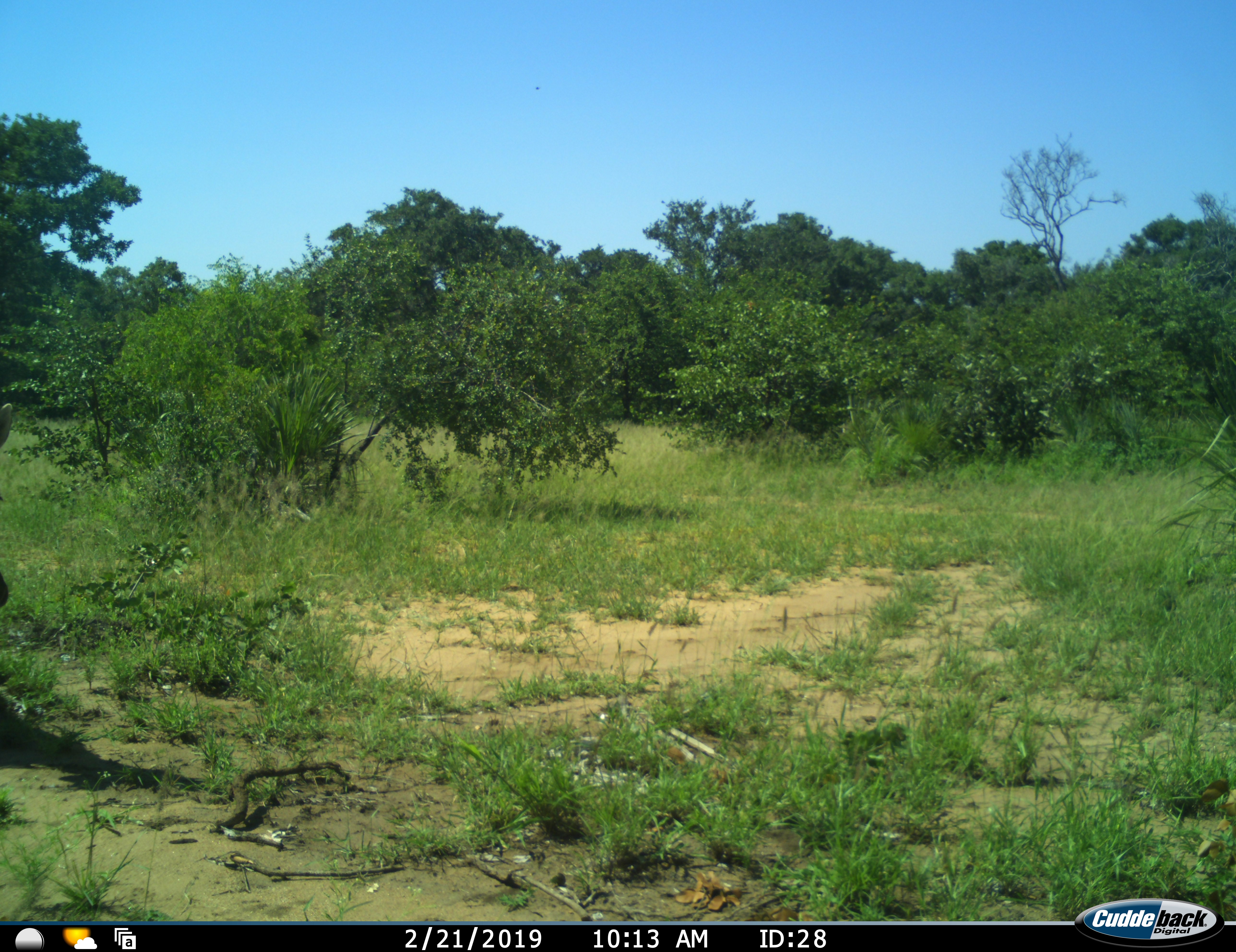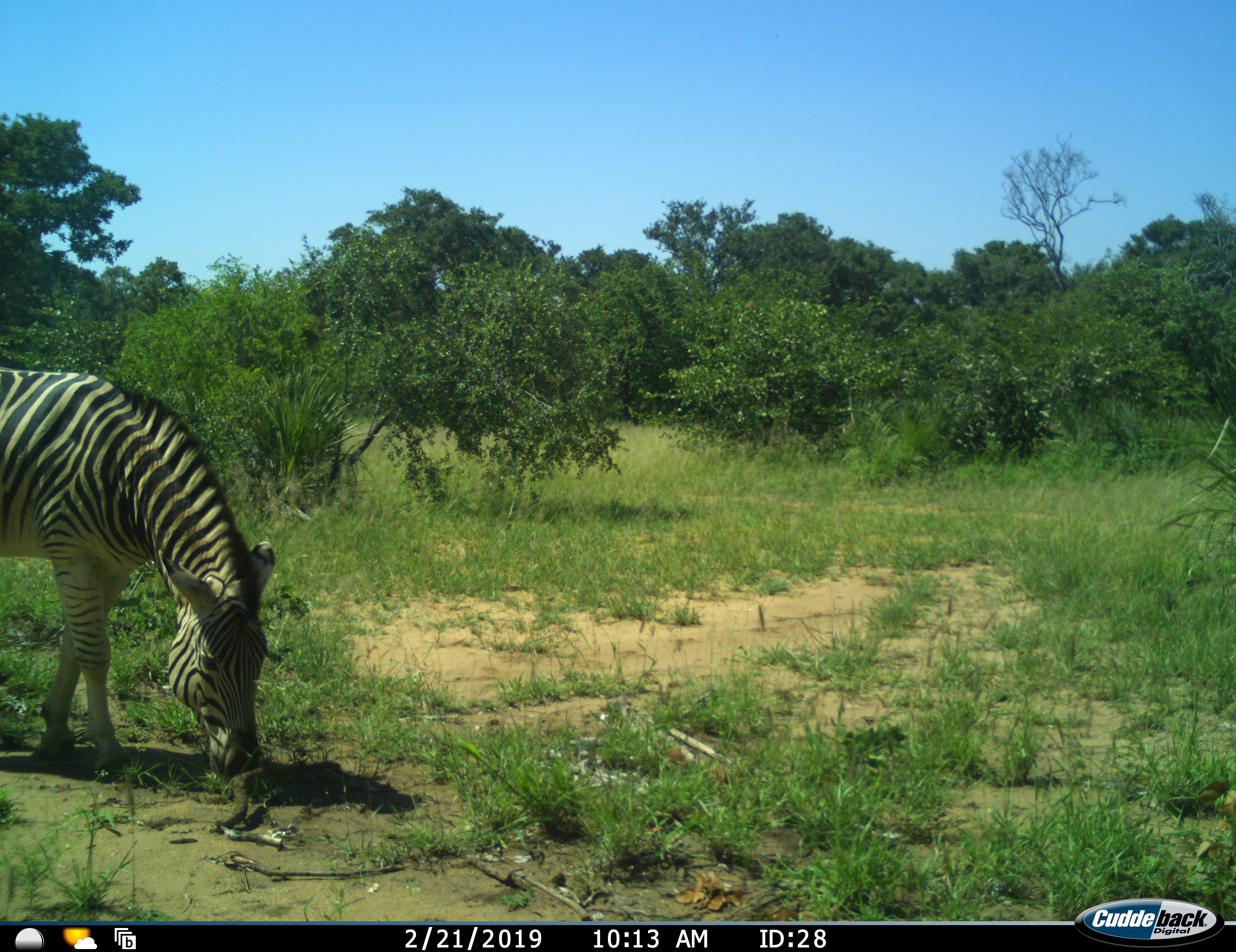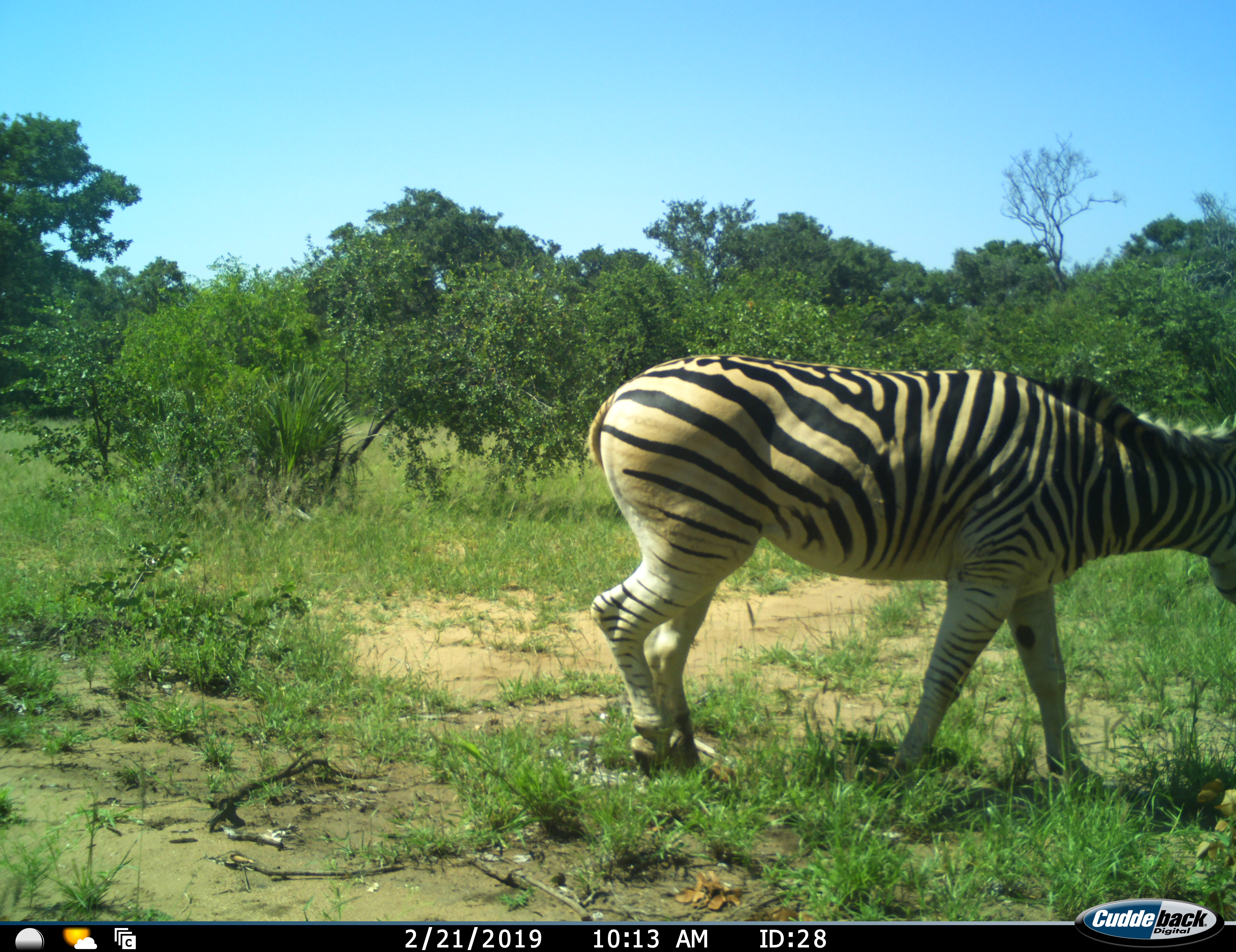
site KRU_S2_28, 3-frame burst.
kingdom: Animalia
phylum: Chordata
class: Mammalia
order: Perissodactyla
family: Equidae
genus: Equus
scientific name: Equus quagga burchellii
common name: burchell's zebra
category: zebraburchells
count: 1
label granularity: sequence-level